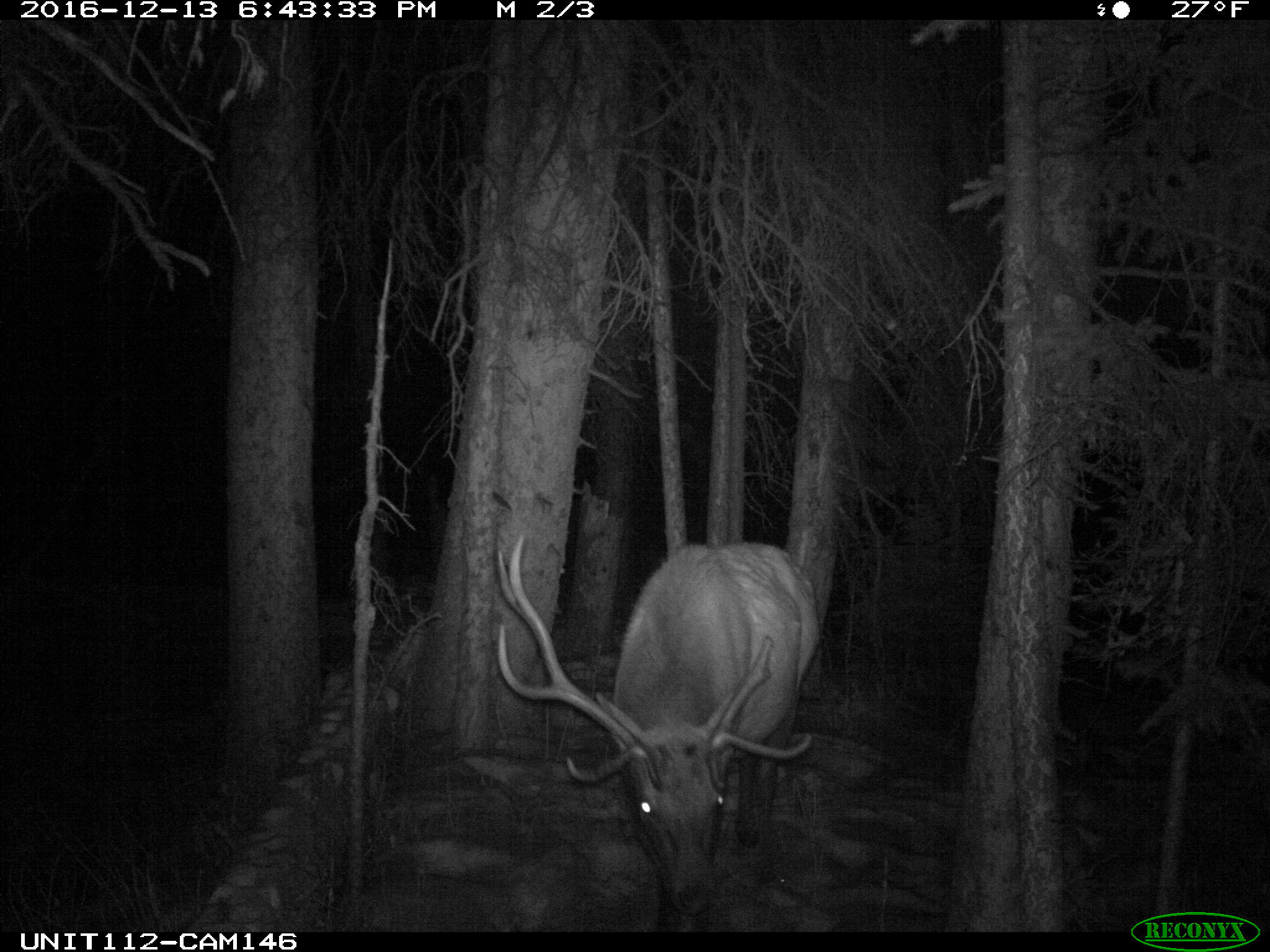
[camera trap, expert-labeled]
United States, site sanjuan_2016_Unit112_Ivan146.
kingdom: Animalia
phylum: Chordata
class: Mammalia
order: Artiodactyla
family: Cervidae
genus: Cervus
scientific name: Cervus elaphus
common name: red deer